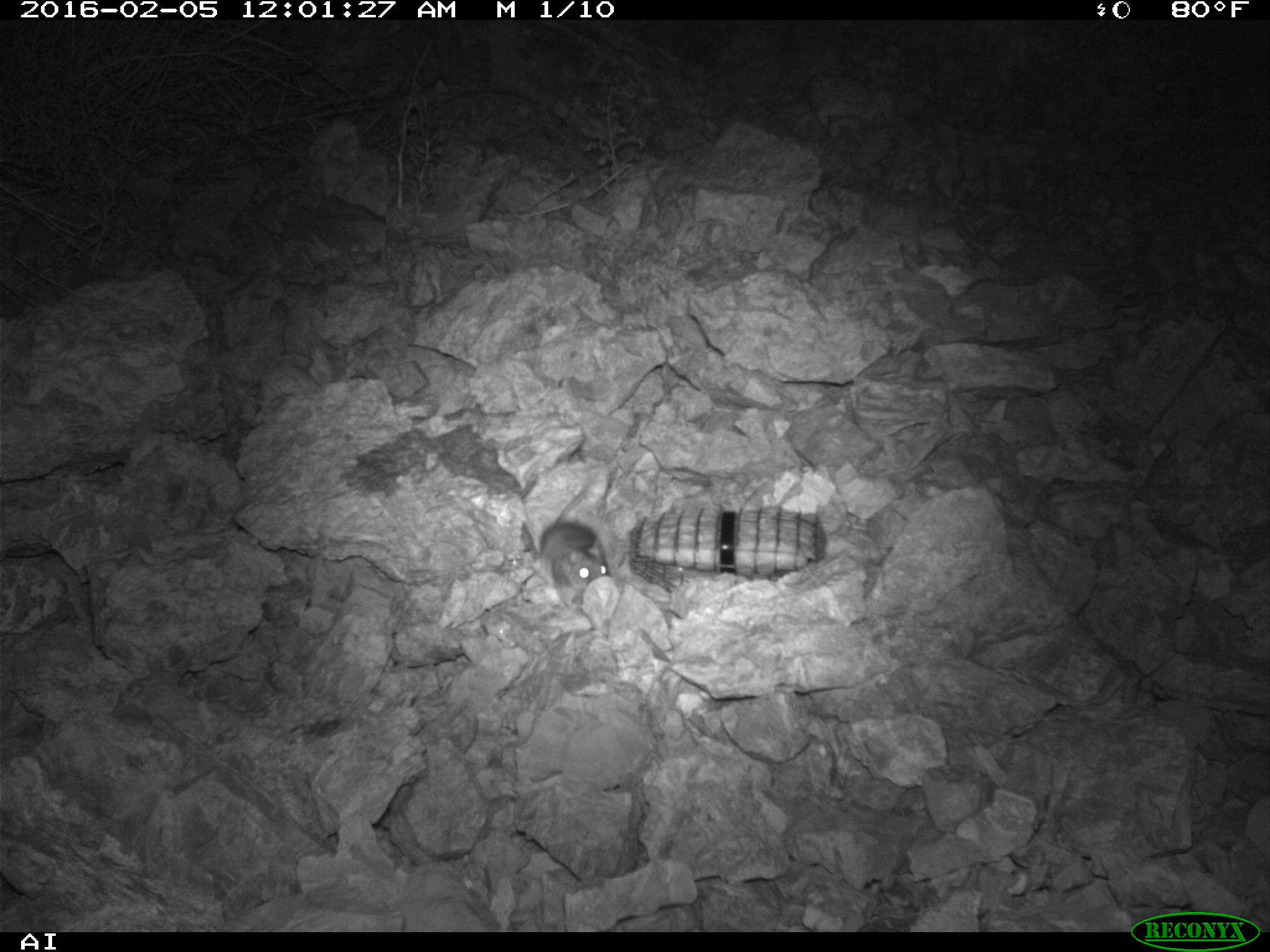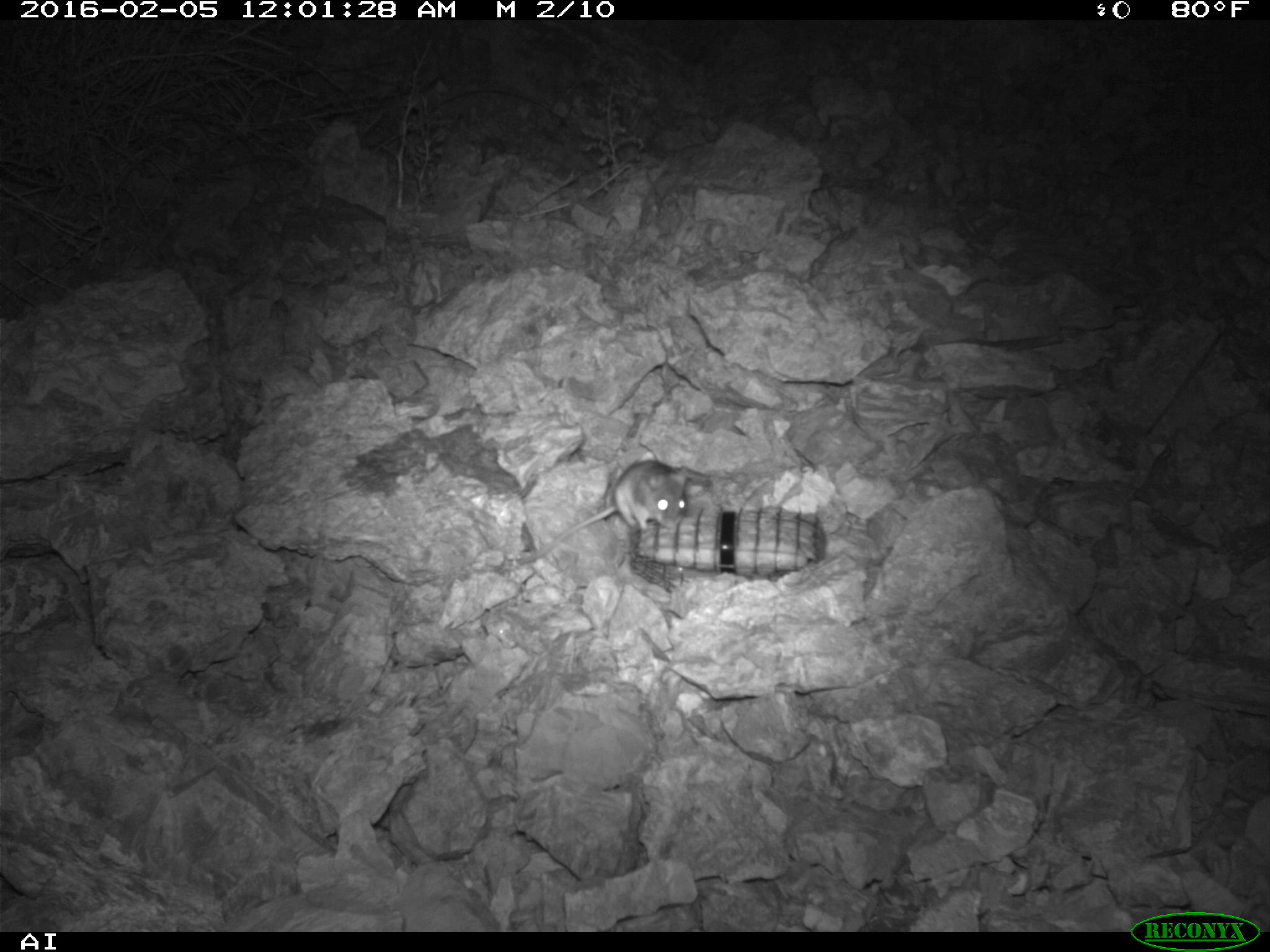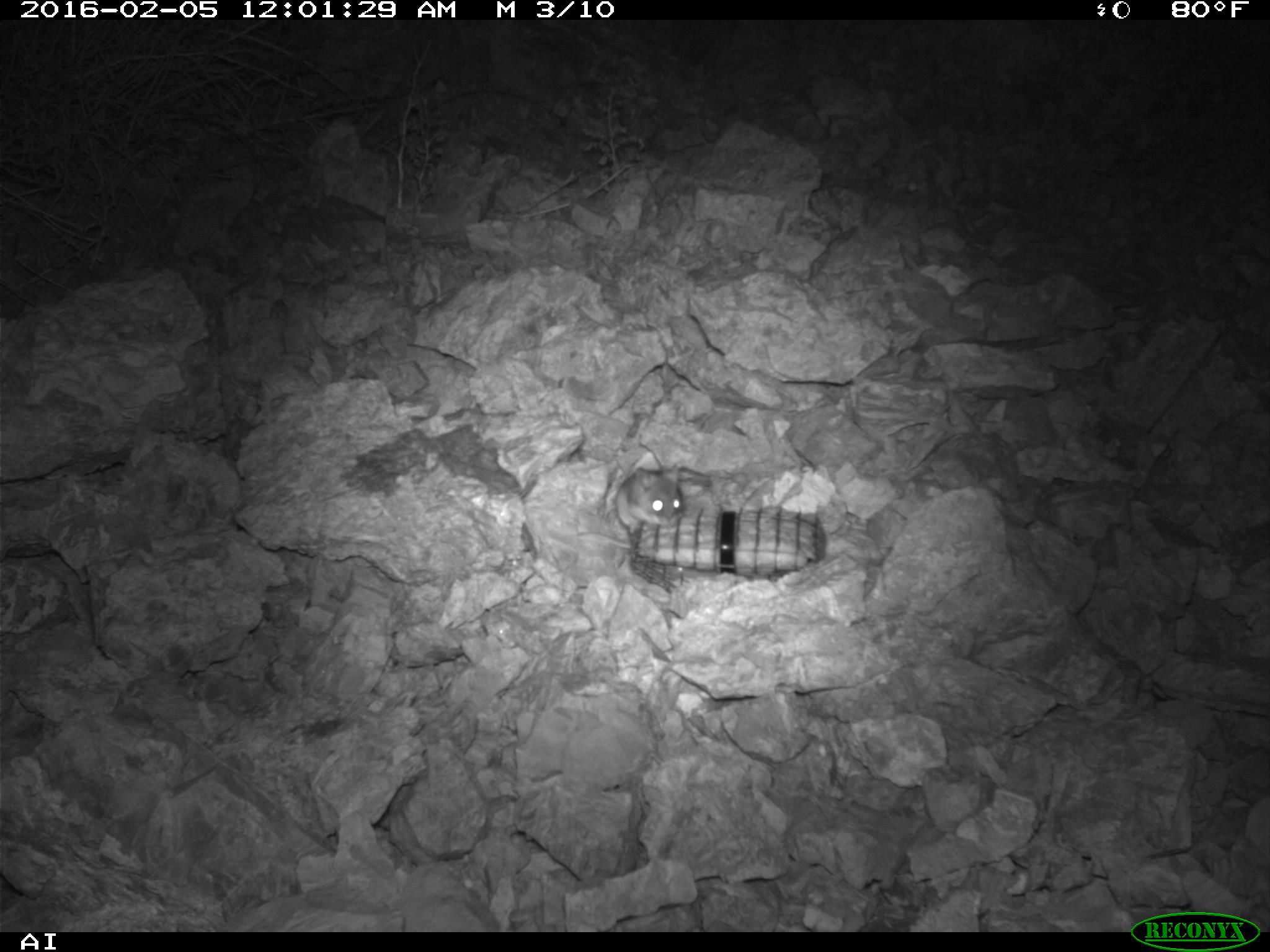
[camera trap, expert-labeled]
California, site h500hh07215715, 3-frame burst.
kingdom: Animalia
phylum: Chordata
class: Mammalia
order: Rodentia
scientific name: Rodentia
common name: rodent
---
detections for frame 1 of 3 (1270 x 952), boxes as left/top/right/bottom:
rodent: 537/479/612/609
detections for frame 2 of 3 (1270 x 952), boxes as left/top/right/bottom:
rodent: 517/460/689/565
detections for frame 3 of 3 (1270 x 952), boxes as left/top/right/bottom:
rodent: 616/463/684/534